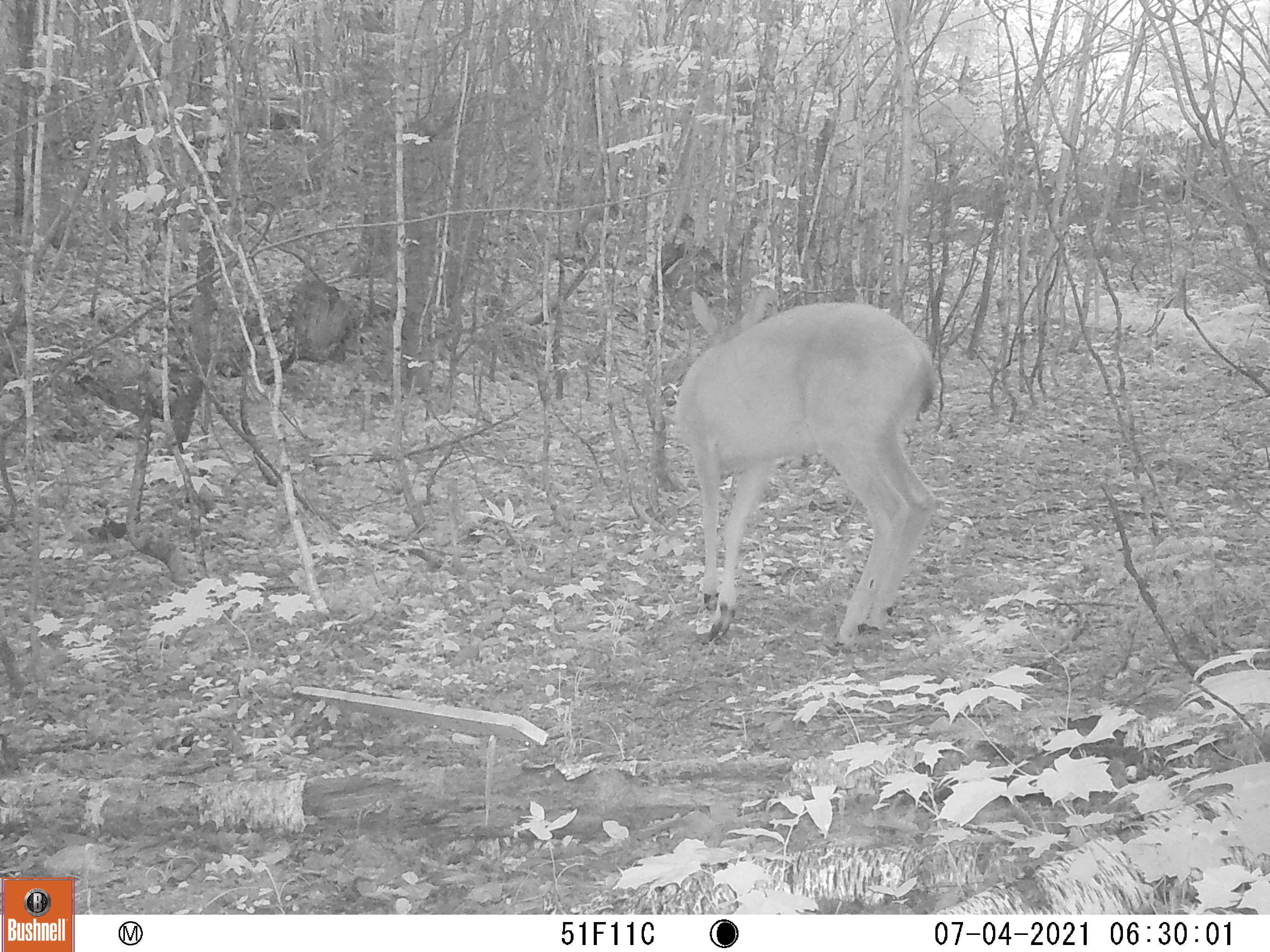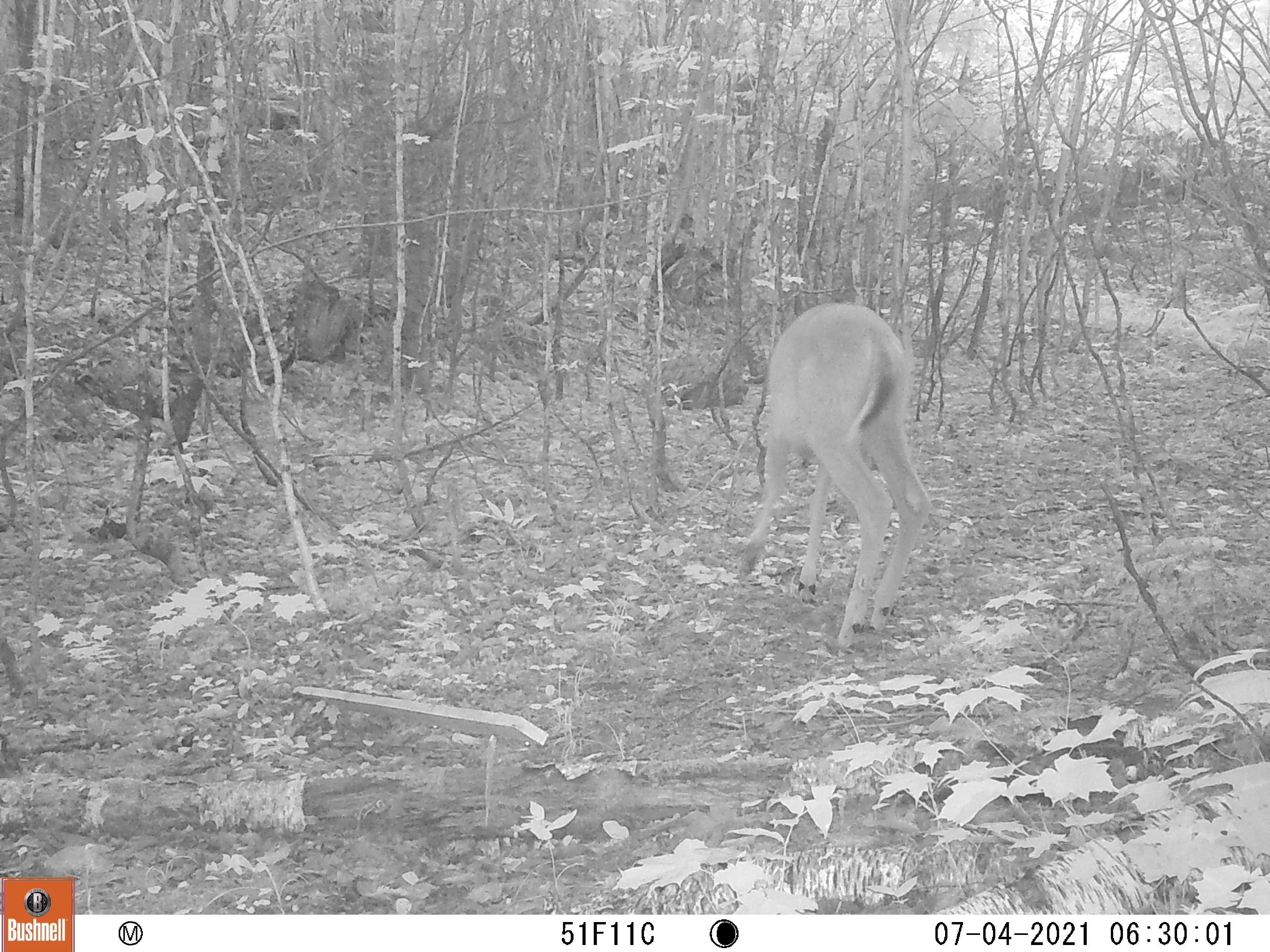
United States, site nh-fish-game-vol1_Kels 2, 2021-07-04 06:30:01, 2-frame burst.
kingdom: Animalia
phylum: Chordata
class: Mammalia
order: Artiodactyla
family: Cervidae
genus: Odocoileus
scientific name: Odocoileus virginianus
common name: white-tailed deer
White-tailed deer (Odocoileus virginianus).